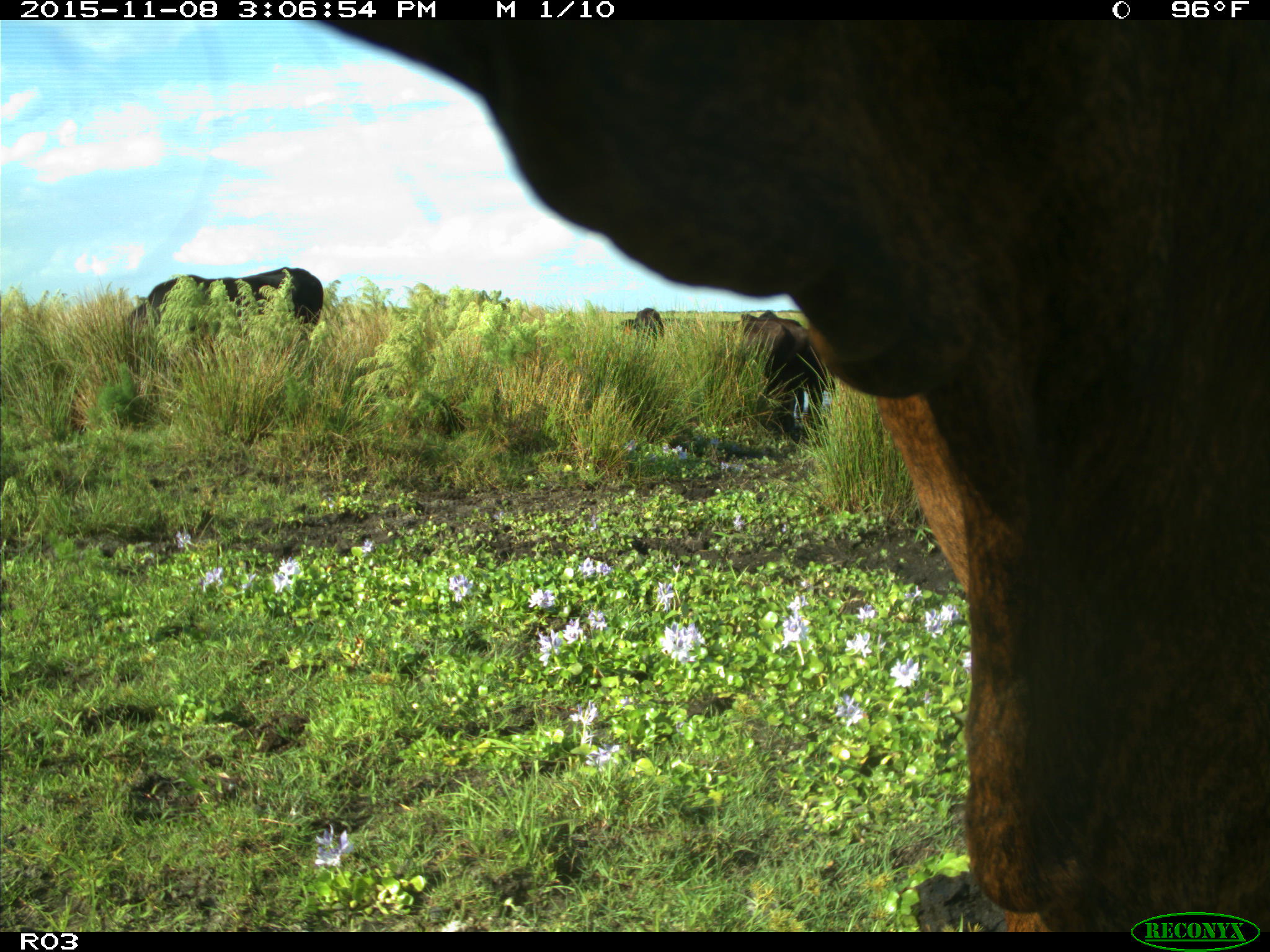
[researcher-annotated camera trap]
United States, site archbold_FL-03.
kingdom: Animalia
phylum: Chordata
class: Mammalia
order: Artiodactyla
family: Bovidae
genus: Bos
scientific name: Bos taurus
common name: domestic cow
Bos taurus (domestic cow).